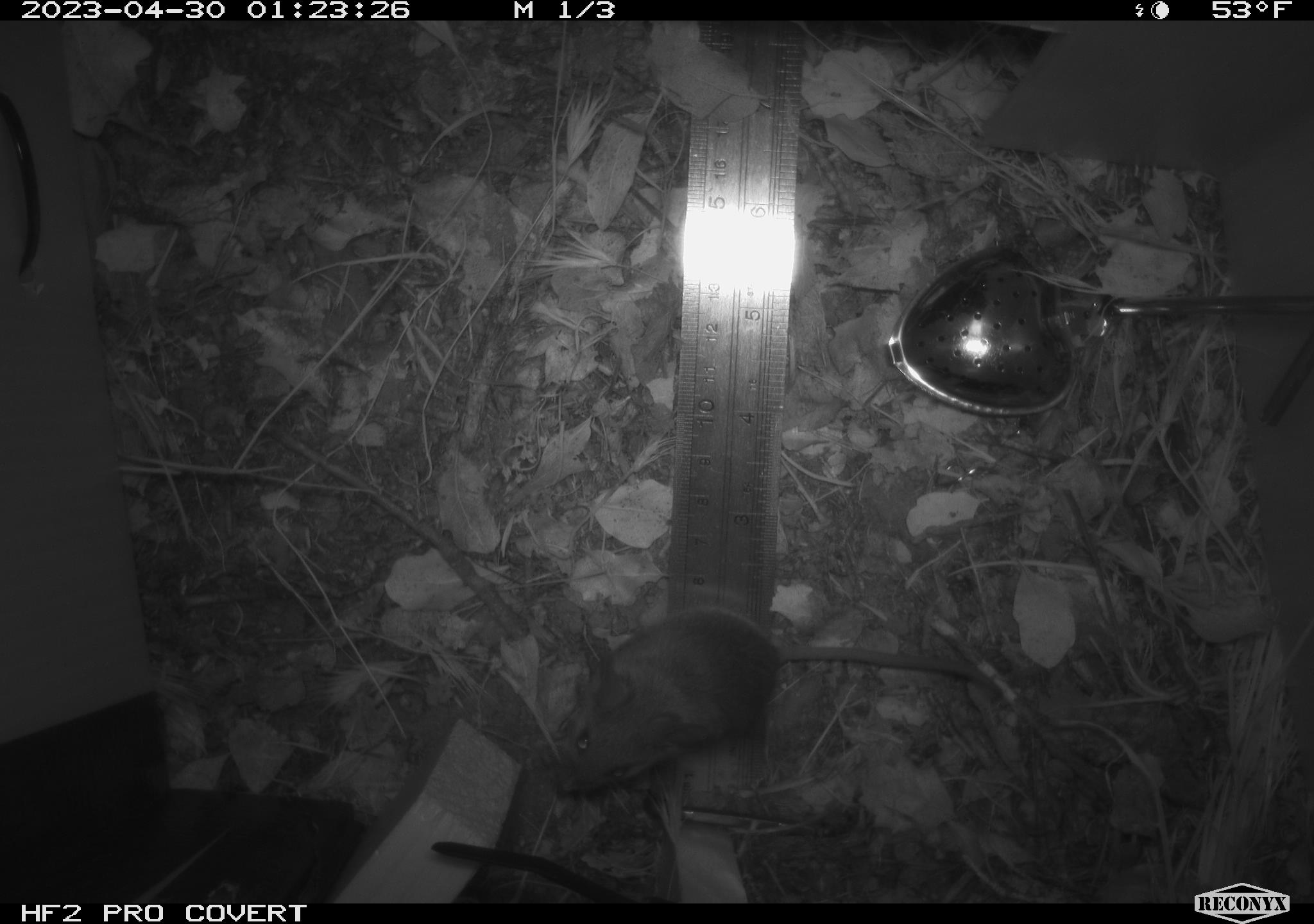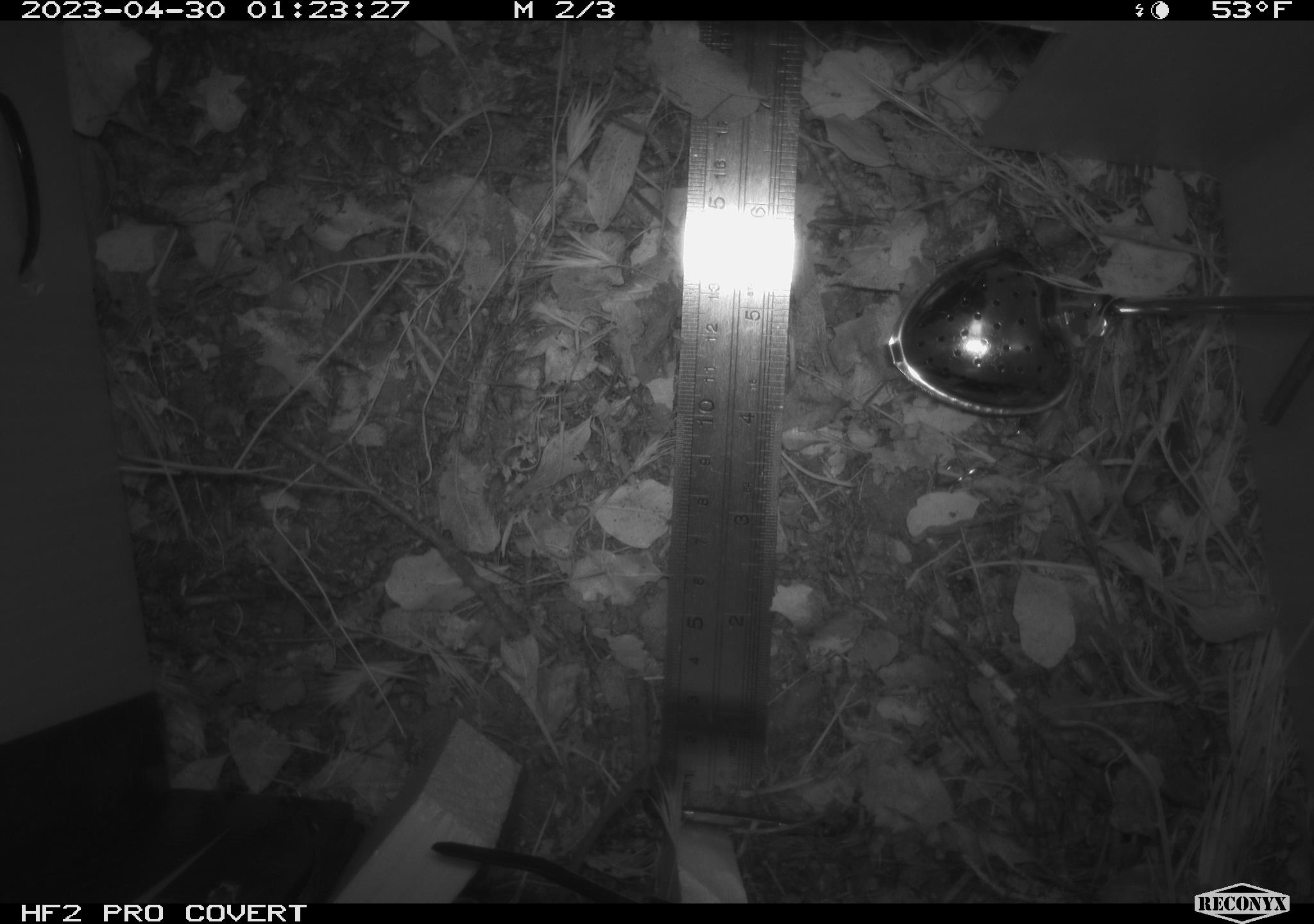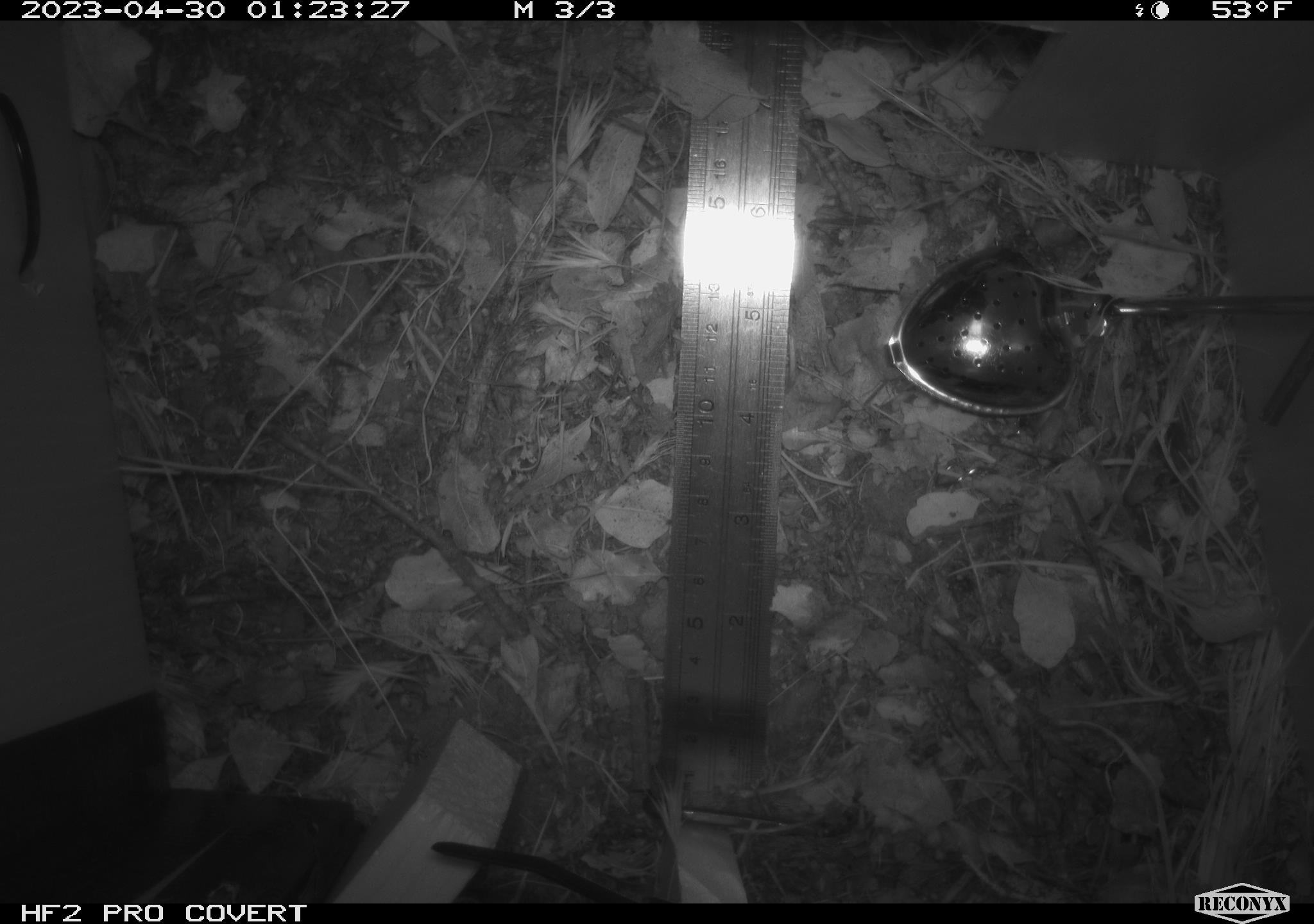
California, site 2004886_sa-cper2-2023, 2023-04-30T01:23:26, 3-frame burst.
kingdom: Animalia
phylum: Chordata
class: Mammalia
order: Rodentia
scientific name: Rodentia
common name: mouse species